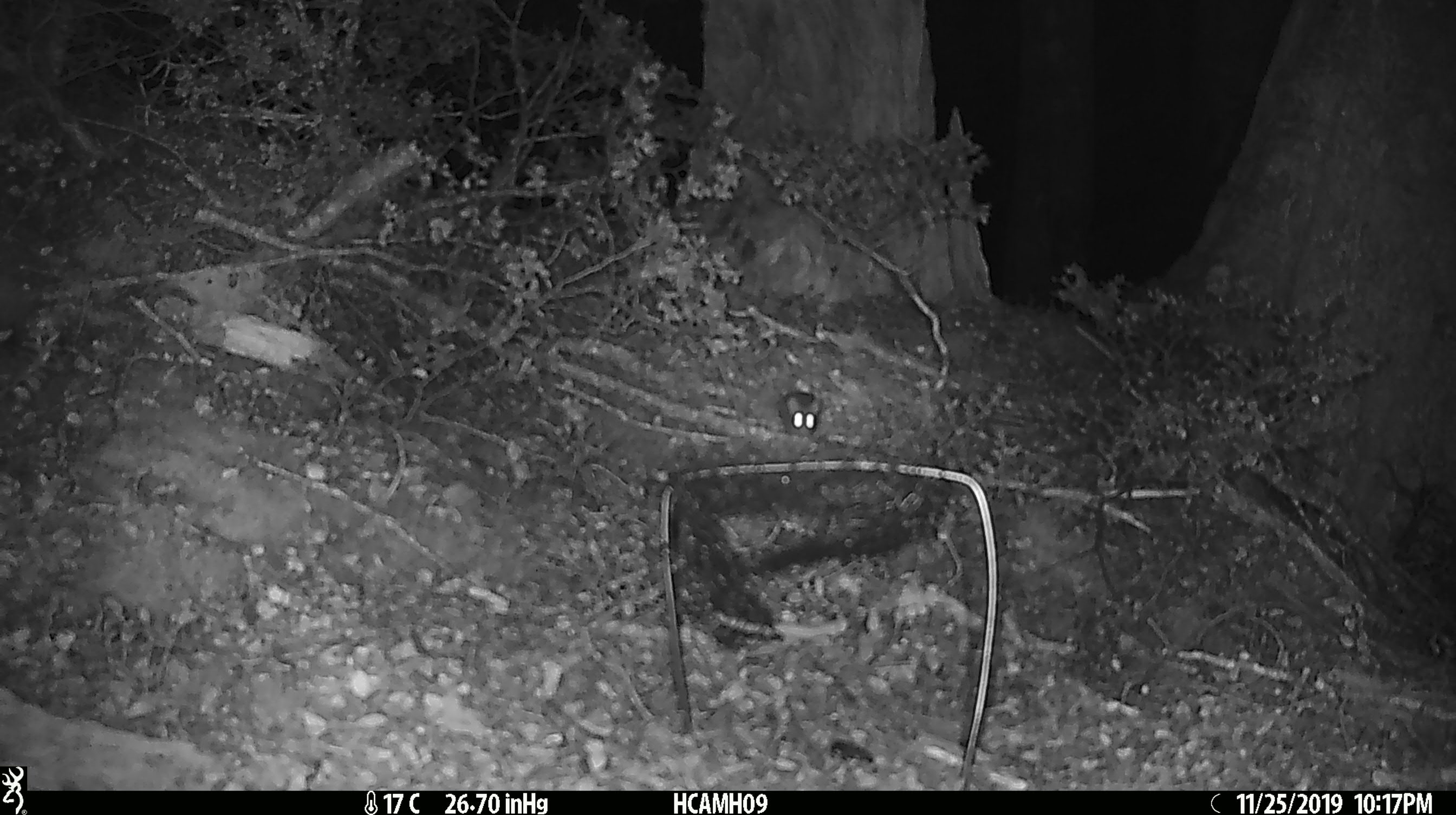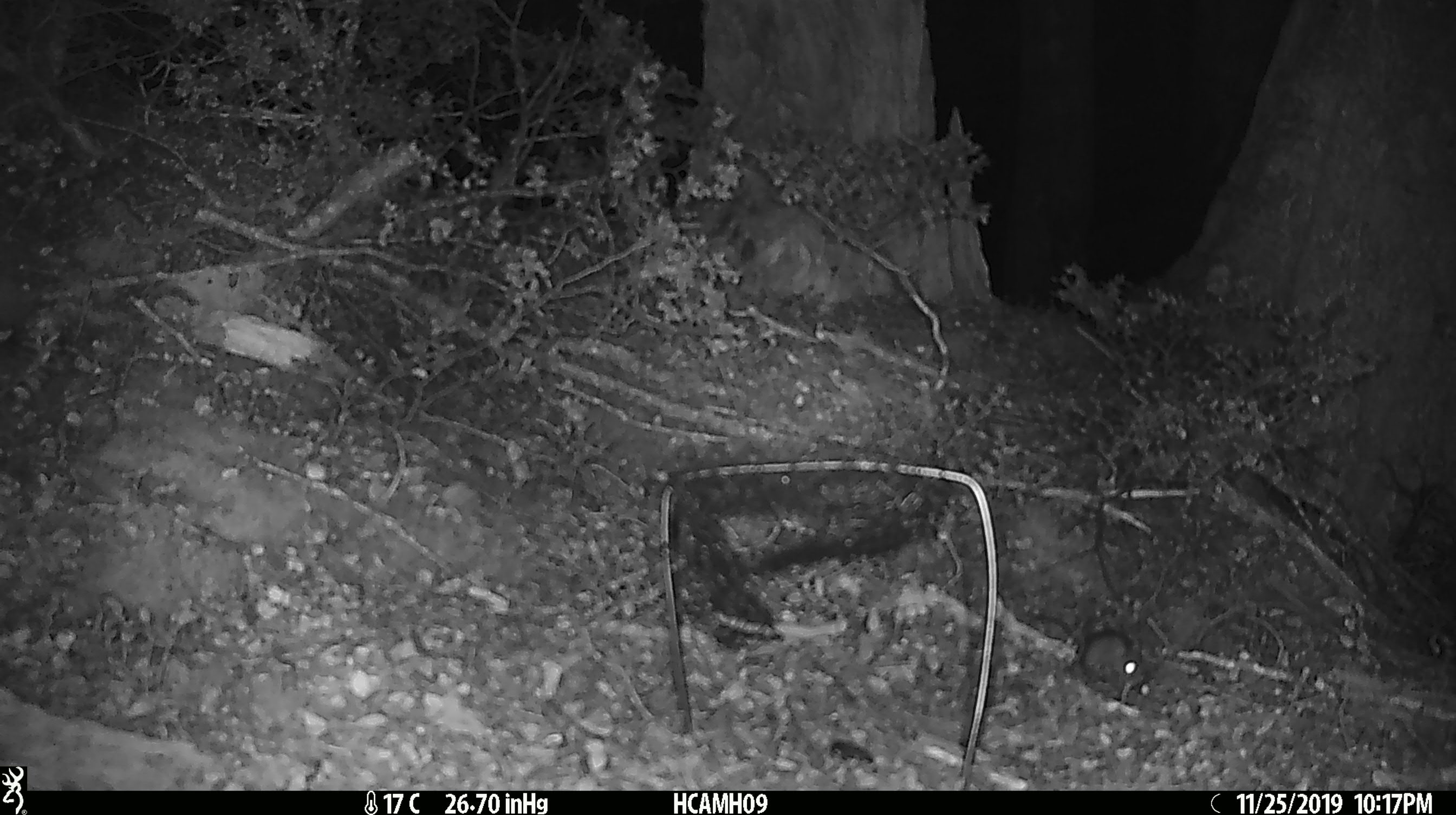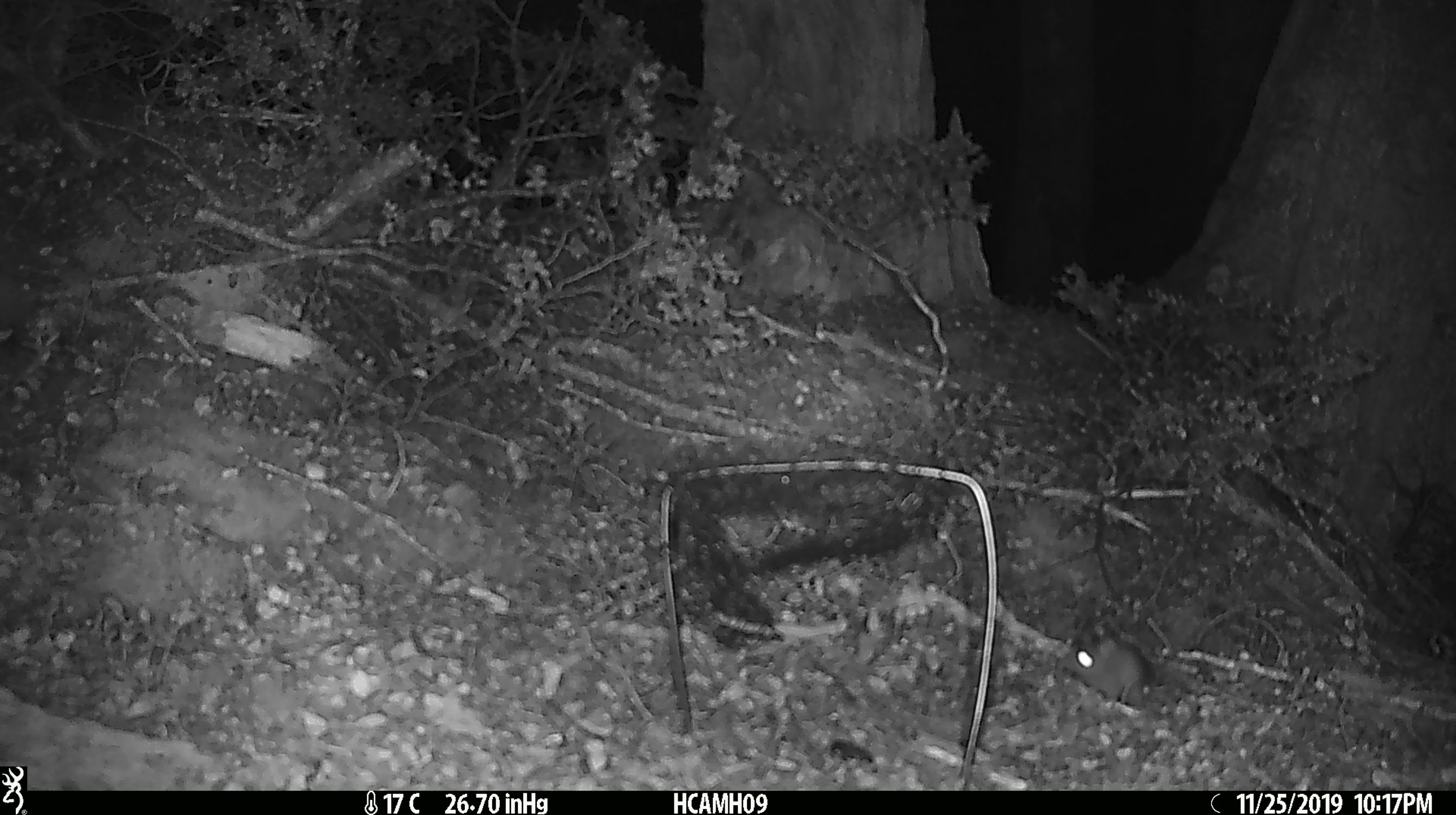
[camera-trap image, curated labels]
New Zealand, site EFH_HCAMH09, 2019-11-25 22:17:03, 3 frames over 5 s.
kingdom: Animalia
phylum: Chordata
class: Mammalia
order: Rodentia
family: Muridae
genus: Mus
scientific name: Mus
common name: mouse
Mouse (Mus).